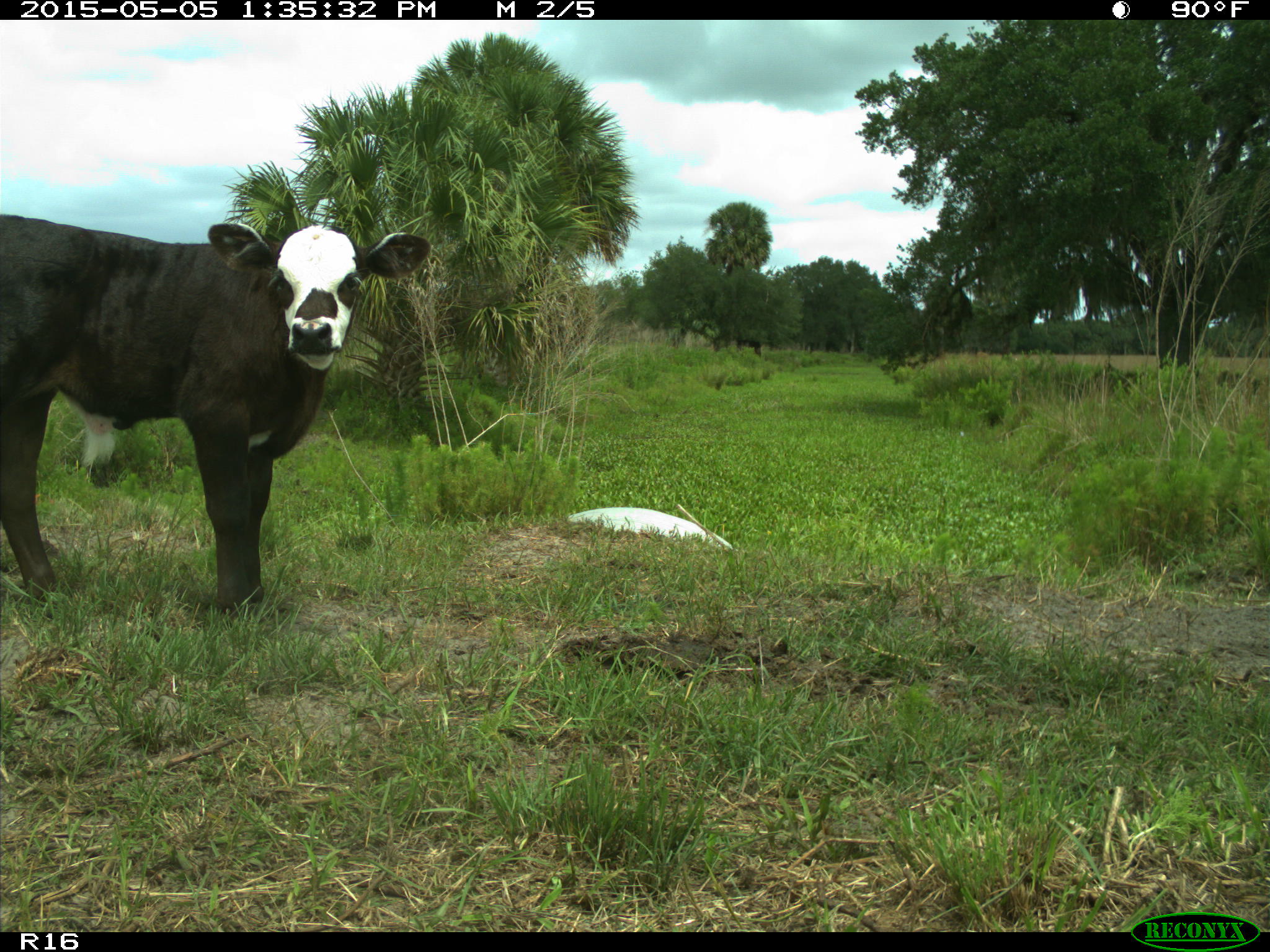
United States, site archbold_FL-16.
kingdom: Animalia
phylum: Chordata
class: Mammalia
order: Artiodactyla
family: Bovidae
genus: Bos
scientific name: Bos taurus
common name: domestic cow